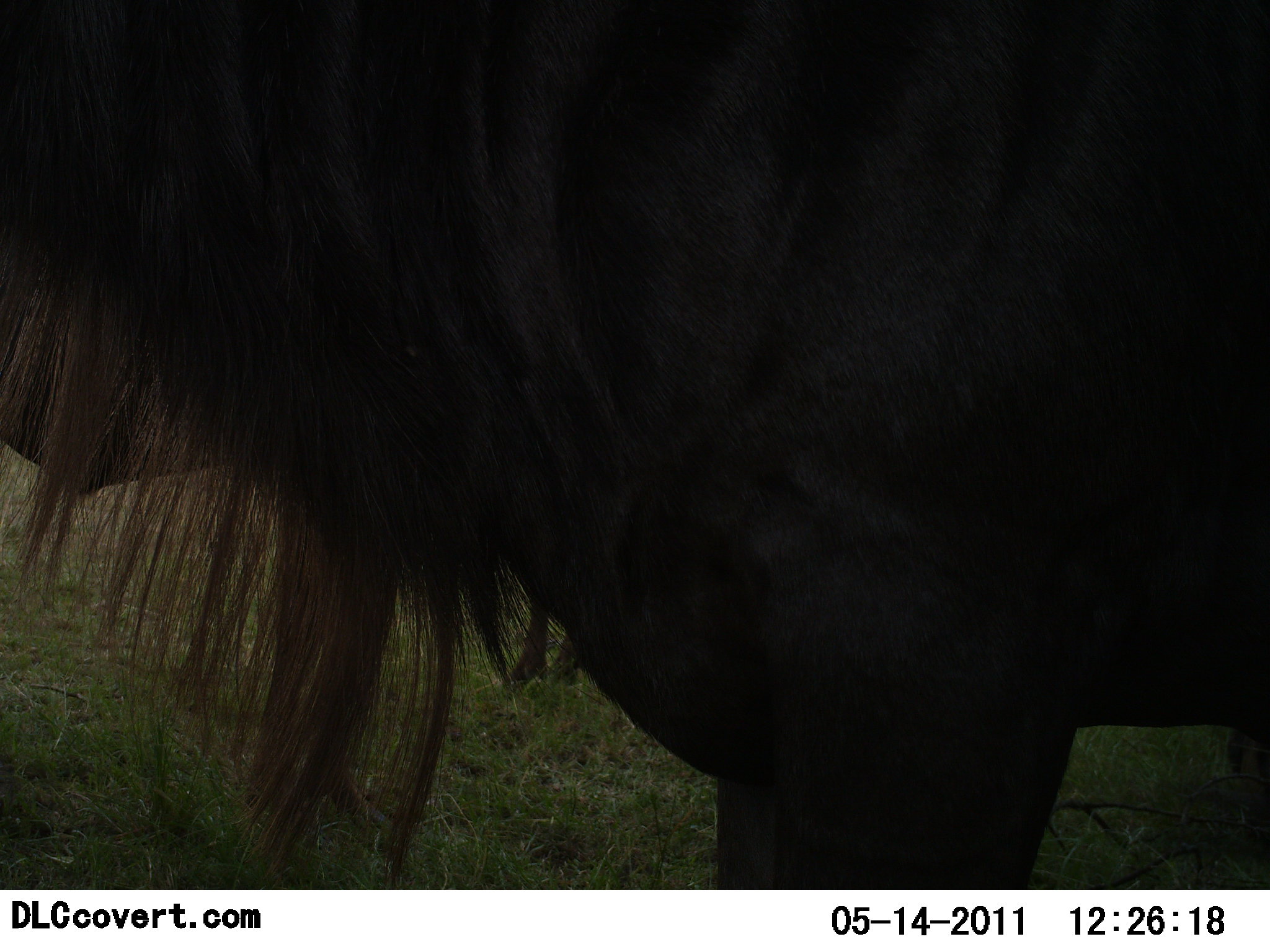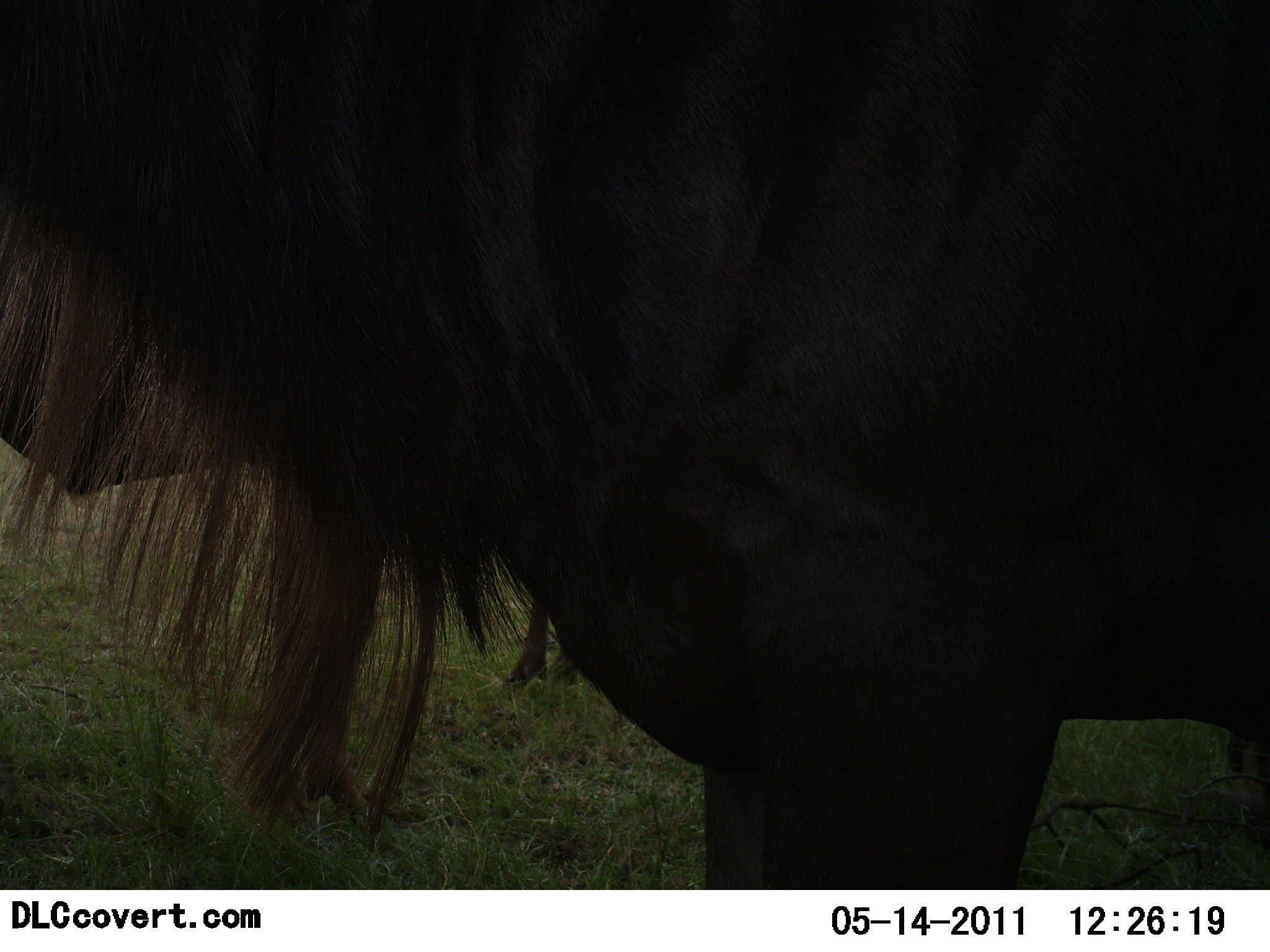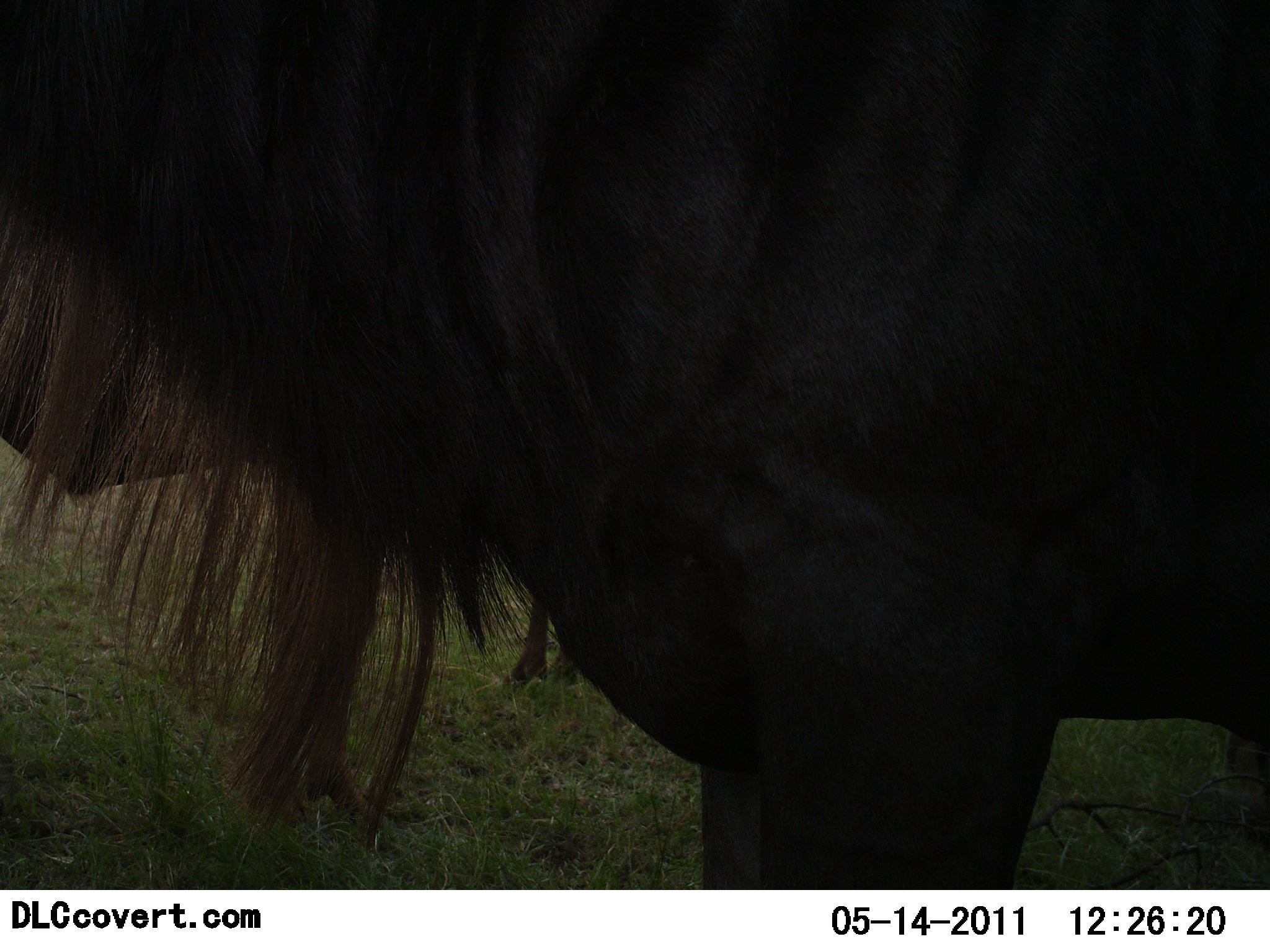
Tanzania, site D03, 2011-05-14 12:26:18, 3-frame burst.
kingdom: Animalia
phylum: Chordata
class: Mammalia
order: Artiodactyla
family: Bovidae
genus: Connochaetes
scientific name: Connochaetes taurinus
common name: blue wildebeest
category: wildebeest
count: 2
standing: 100%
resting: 0%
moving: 0%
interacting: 0%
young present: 0%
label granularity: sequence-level